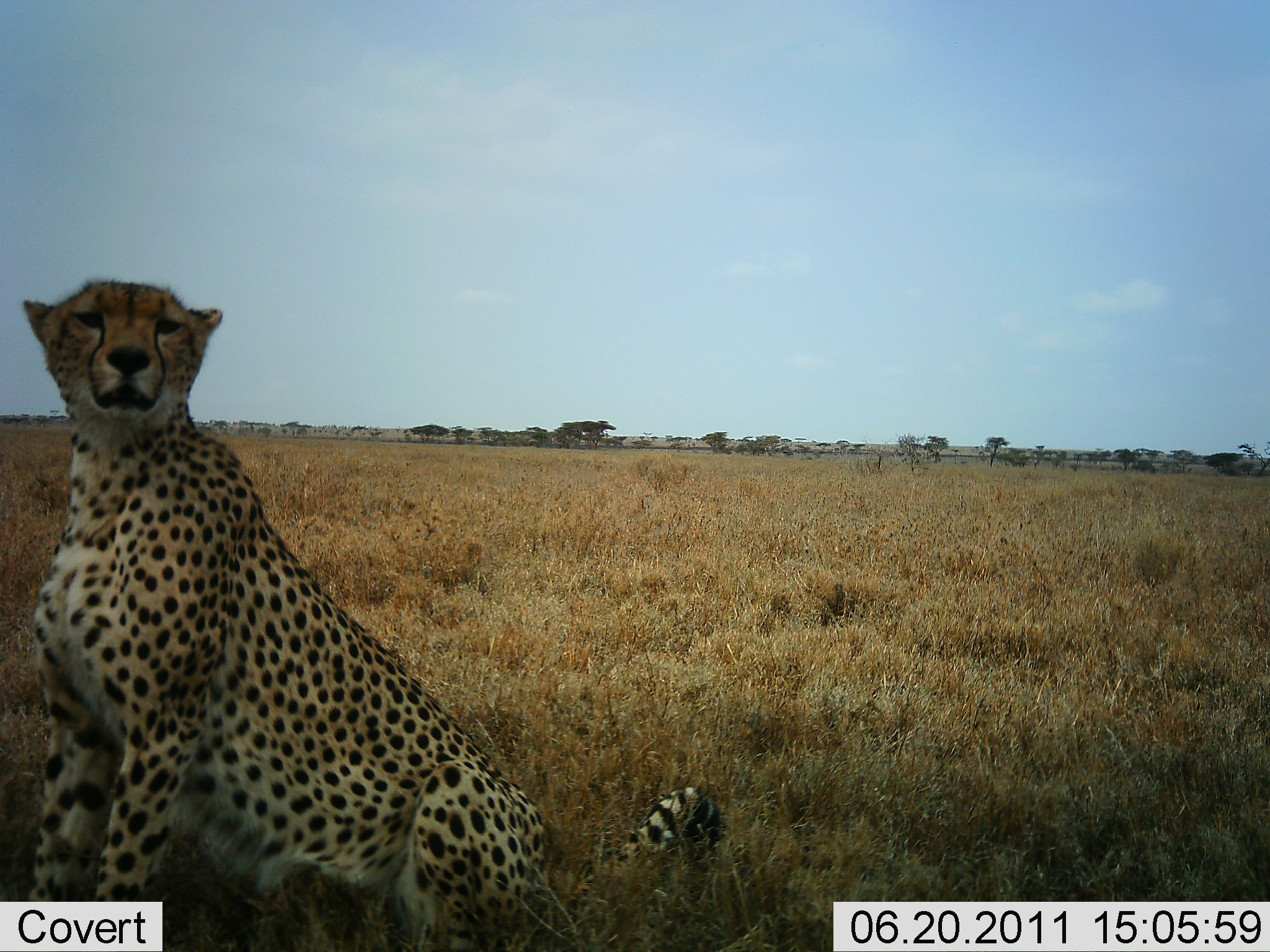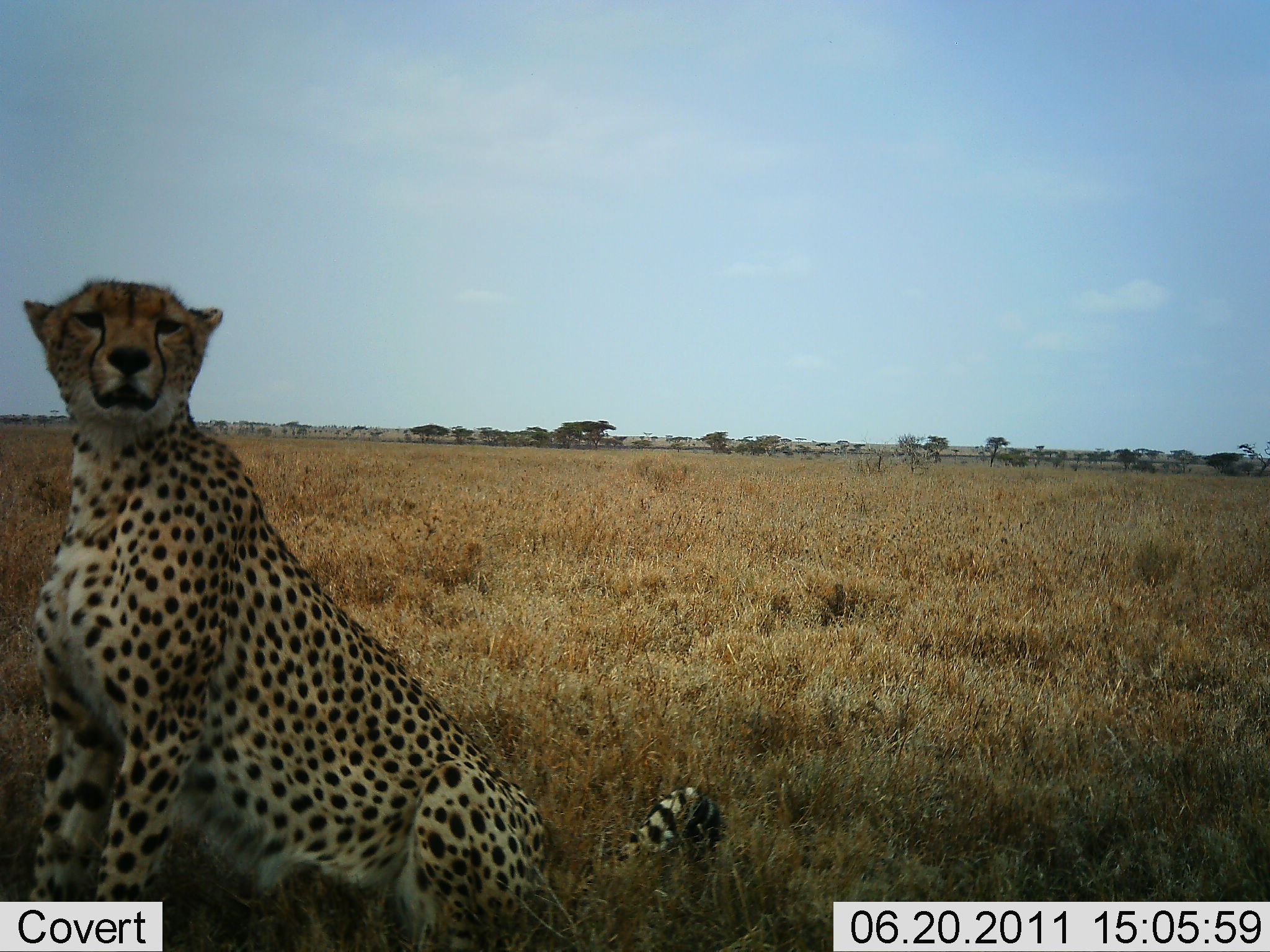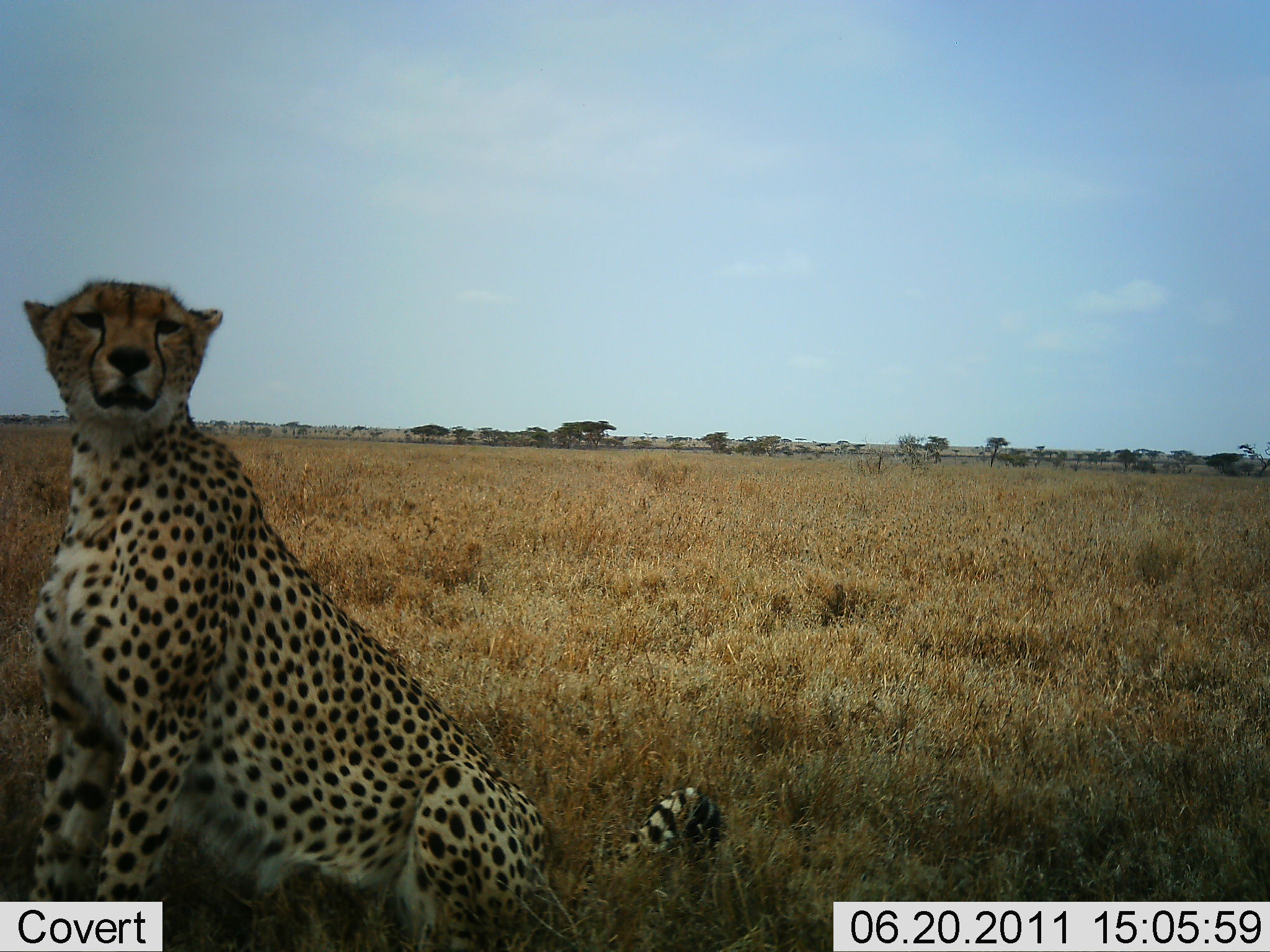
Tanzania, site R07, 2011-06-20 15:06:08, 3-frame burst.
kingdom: Animalia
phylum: Chordata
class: Mammalia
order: Carnivora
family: Felidae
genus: Acinonyx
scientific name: Acinonyx jubatus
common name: cheetah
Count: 1.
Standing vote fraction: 27%.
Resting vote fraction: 73%.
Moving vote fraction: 0%.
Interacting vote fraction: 0%.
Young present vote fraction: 0%.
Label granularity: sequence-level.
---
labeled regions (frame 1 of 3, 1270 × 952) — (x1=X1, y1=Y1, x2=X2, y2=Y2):
animal: (x1=15, y1=276, x2=730, y2=950)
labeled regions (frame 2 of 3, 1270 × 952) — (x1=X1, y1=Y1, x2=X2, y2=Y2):
animal: (x1=14, y1=276, x2=726, y2=952)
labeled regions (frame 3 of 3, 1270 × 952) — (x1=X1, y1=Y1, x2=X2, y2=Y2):
animal: (x1=21, y1=276, x2=726, y2=952)